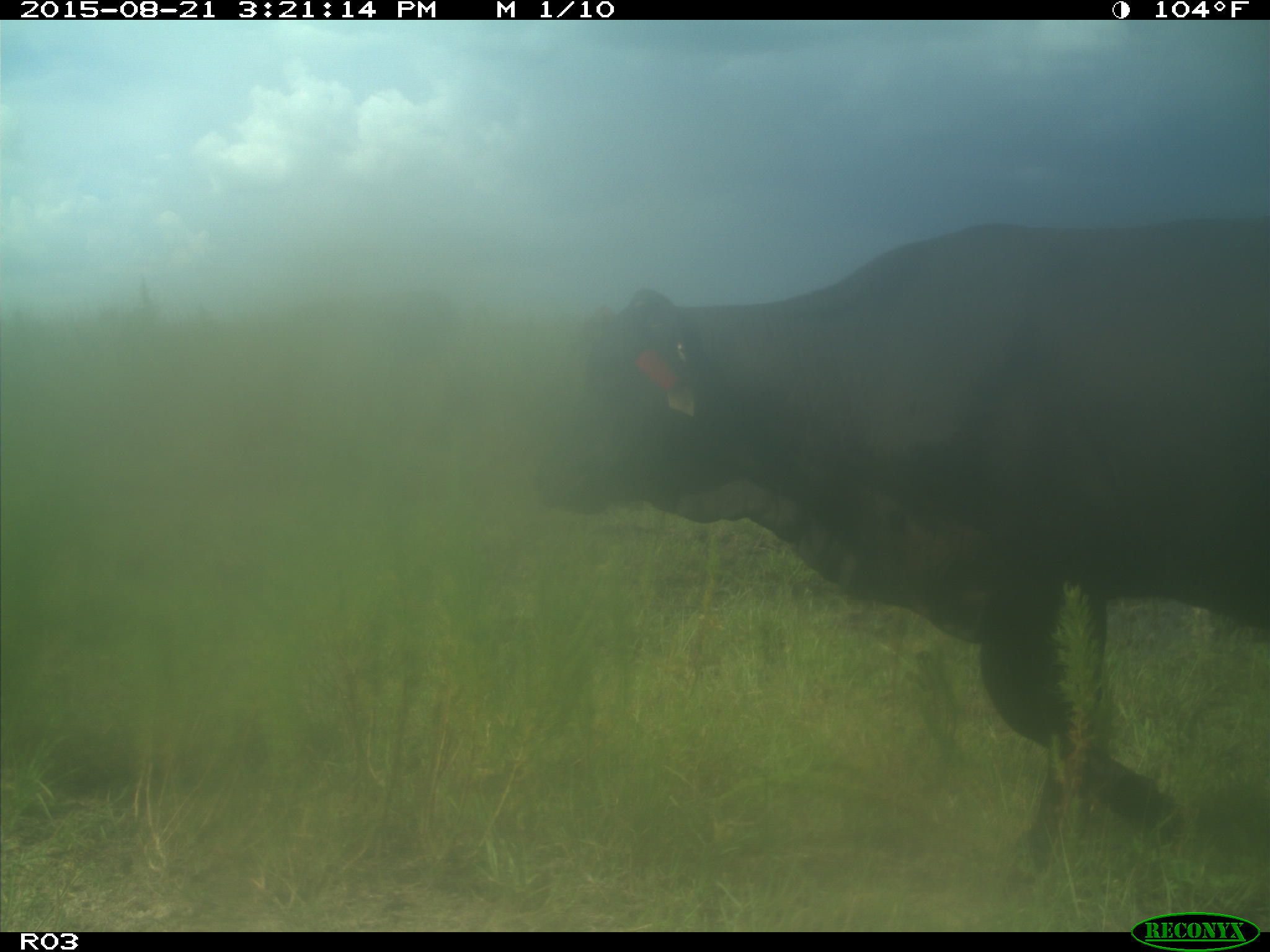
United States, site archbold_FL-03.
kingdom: Animalia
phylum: Chordata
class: Mammalia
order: Artiodactyla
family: Bovidae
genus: Bos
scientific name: Bos taurus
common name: domestic cow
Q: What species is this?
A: Bos taurus (domestic cow).